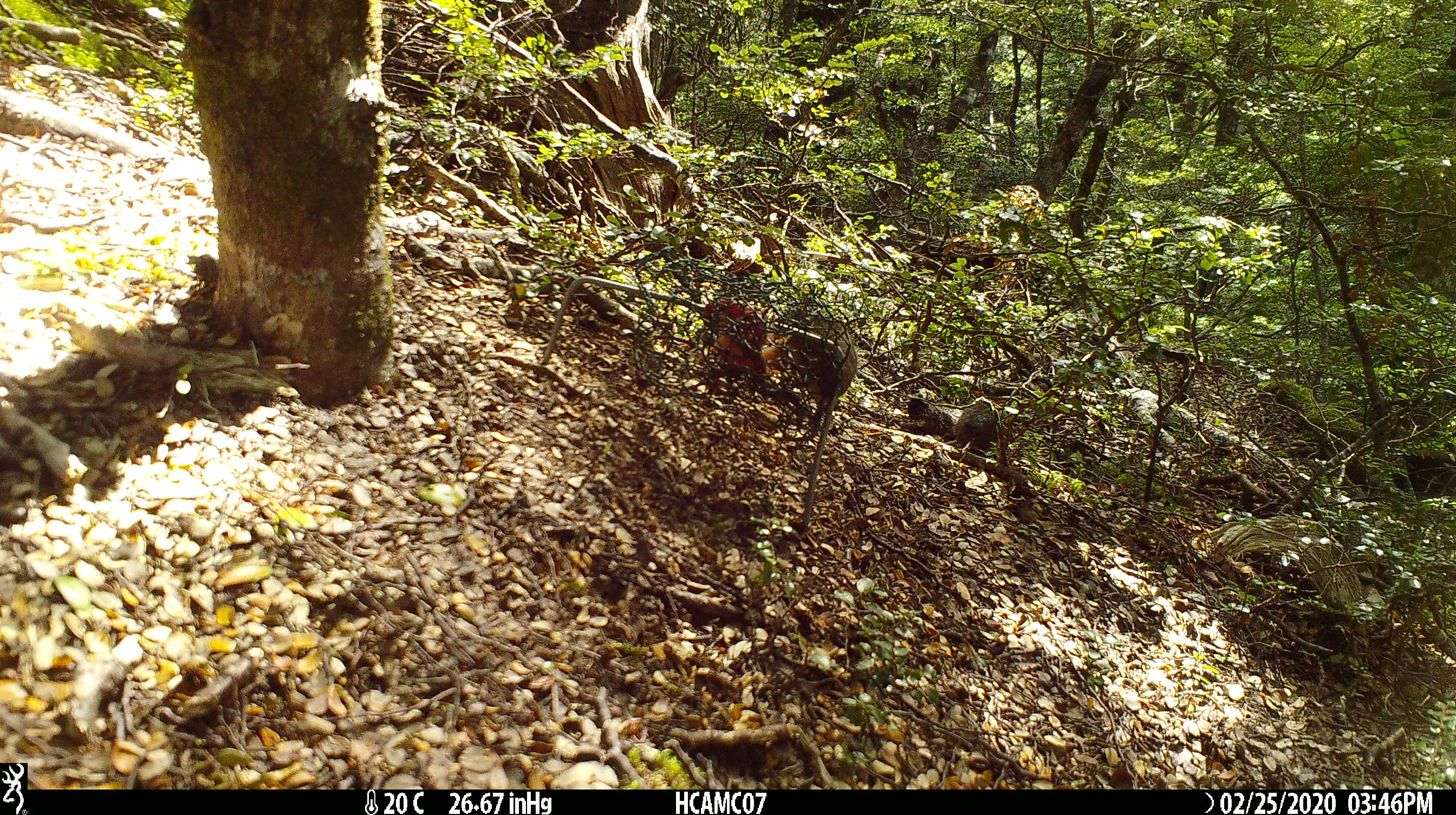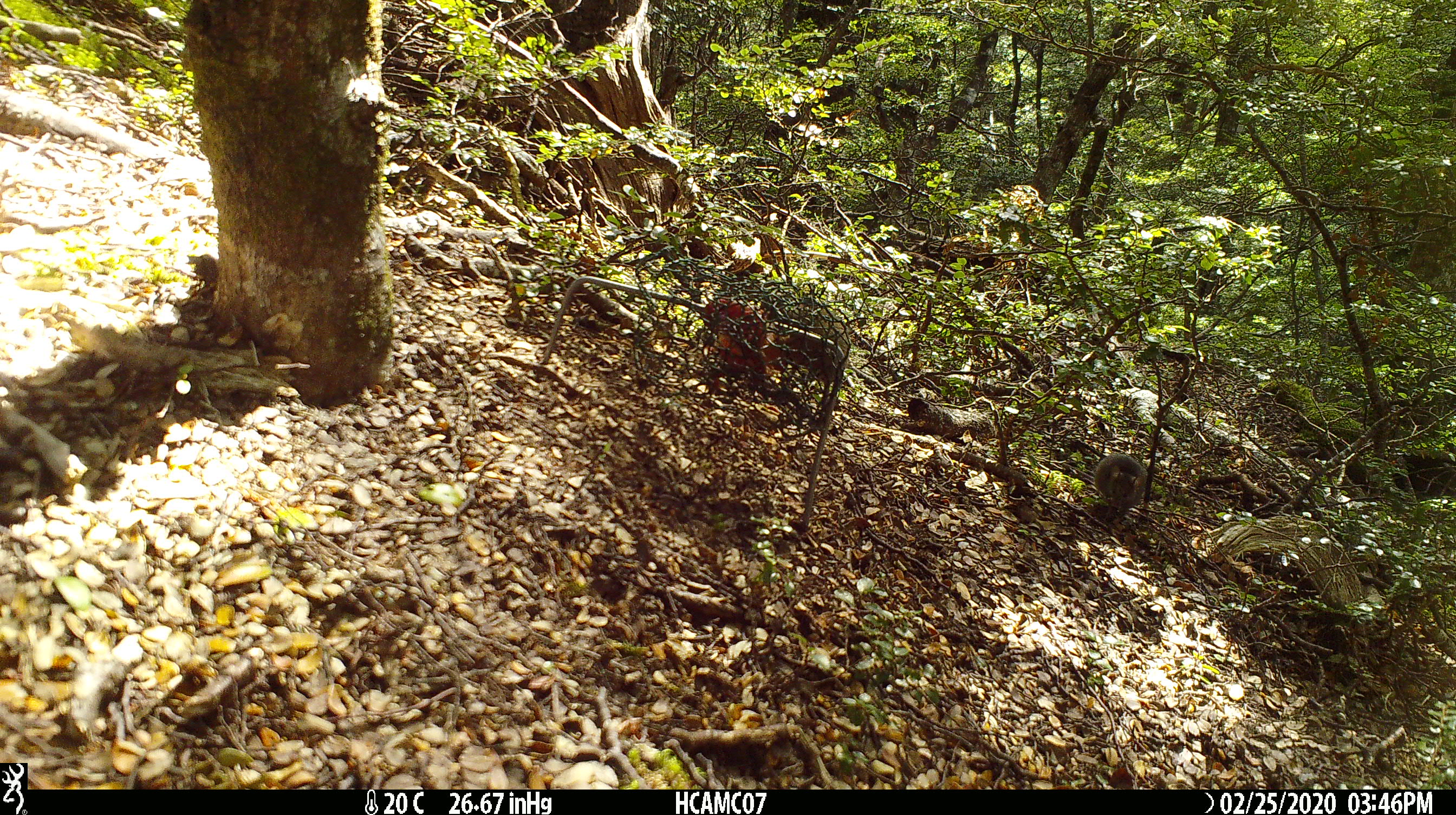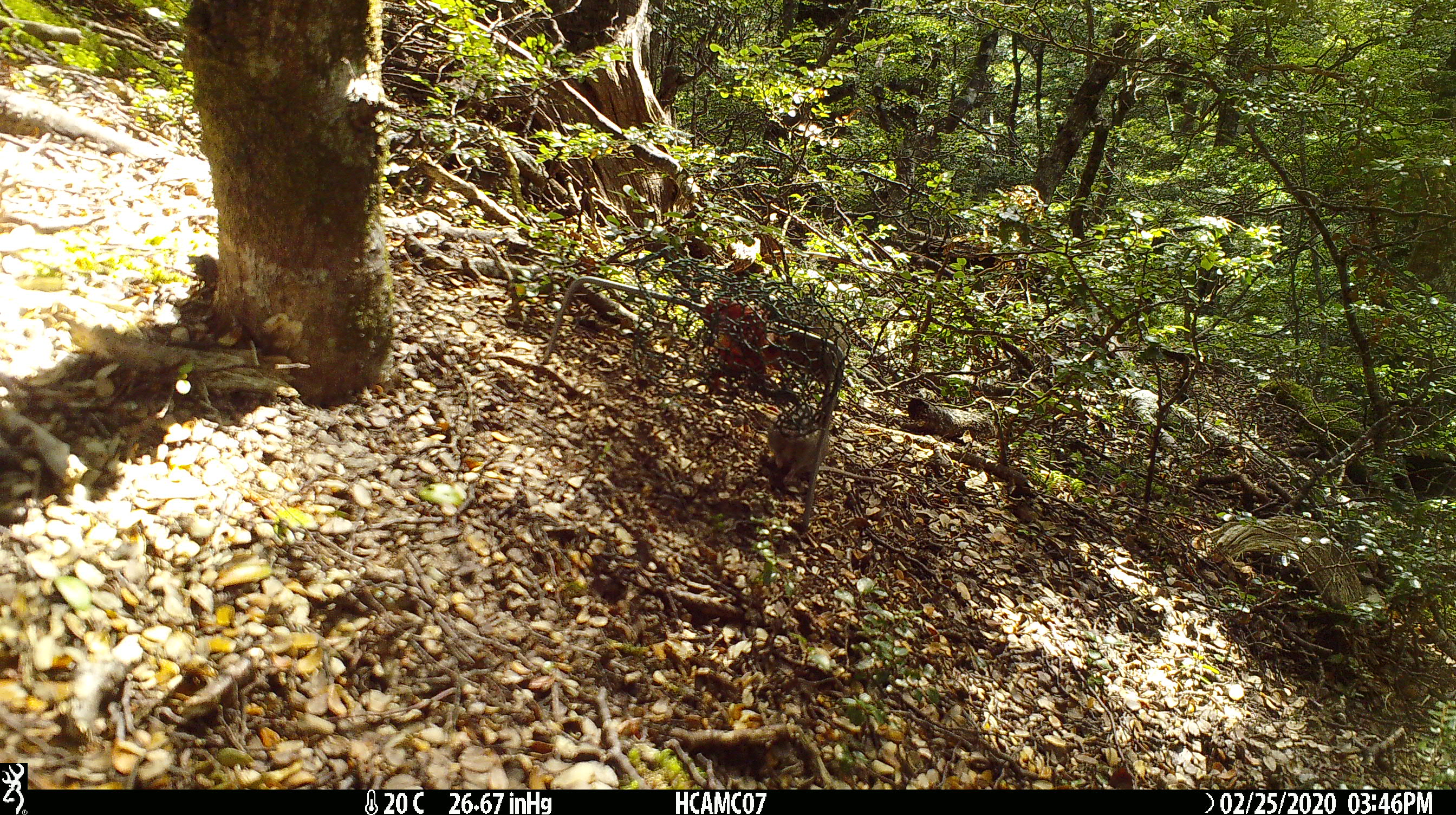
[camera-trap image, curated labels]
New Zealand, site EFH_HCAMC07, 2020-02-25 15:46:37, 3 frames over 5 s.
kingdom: Animalia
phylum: Chordata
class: Mammalia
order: Rodentia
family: Muridae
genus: Mus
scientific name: Mus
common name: mouse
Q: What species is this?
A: Mouse (Mus).